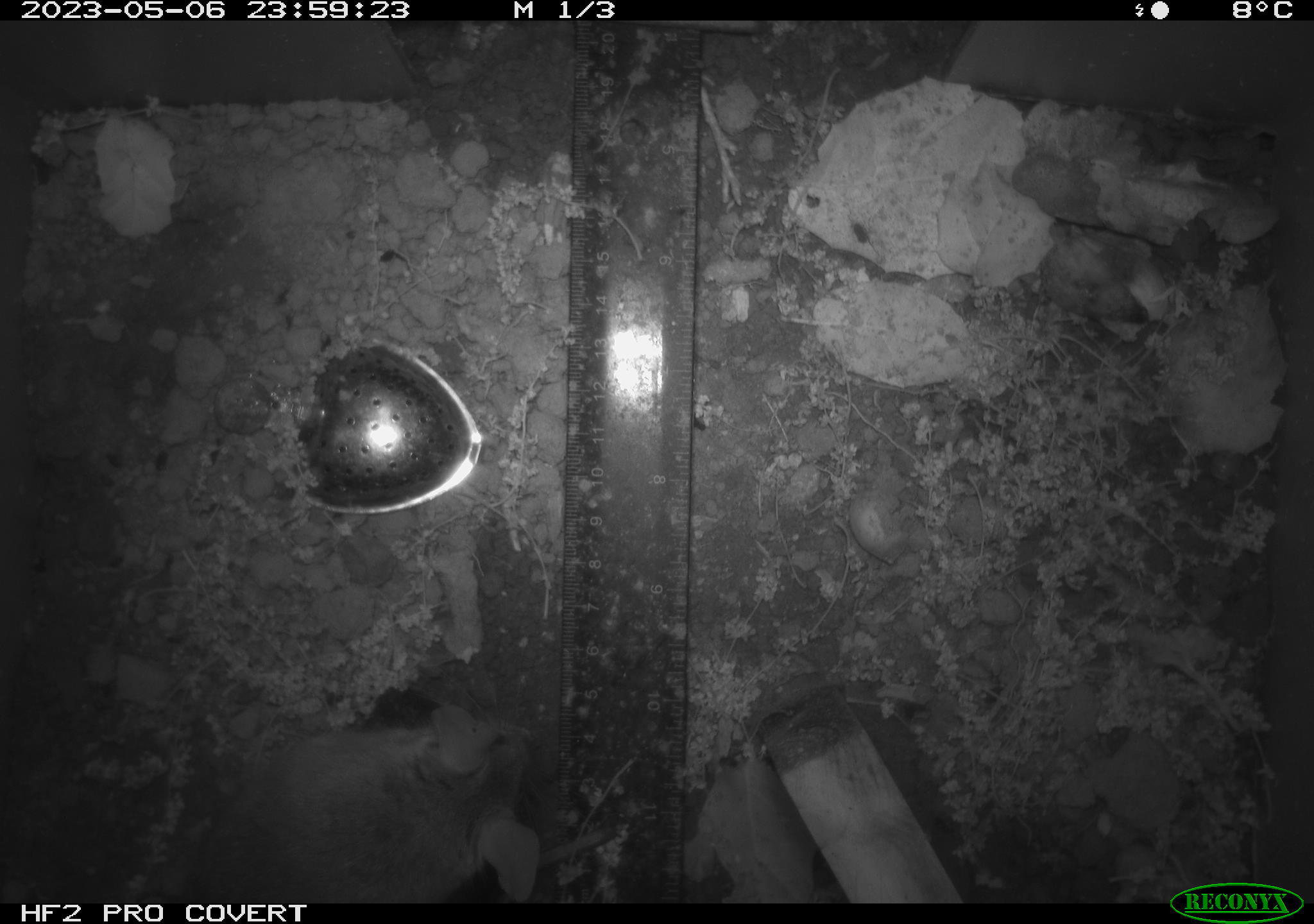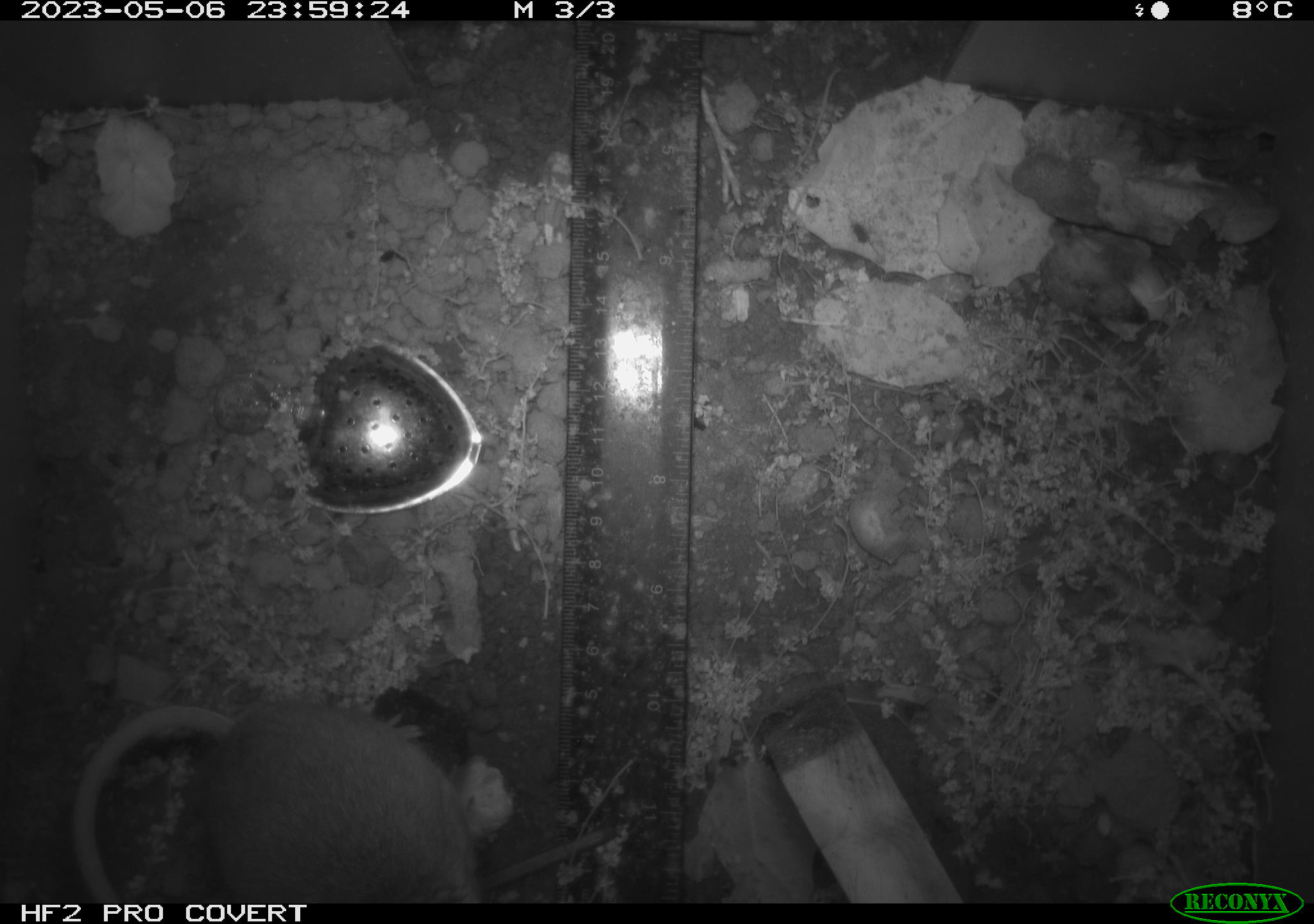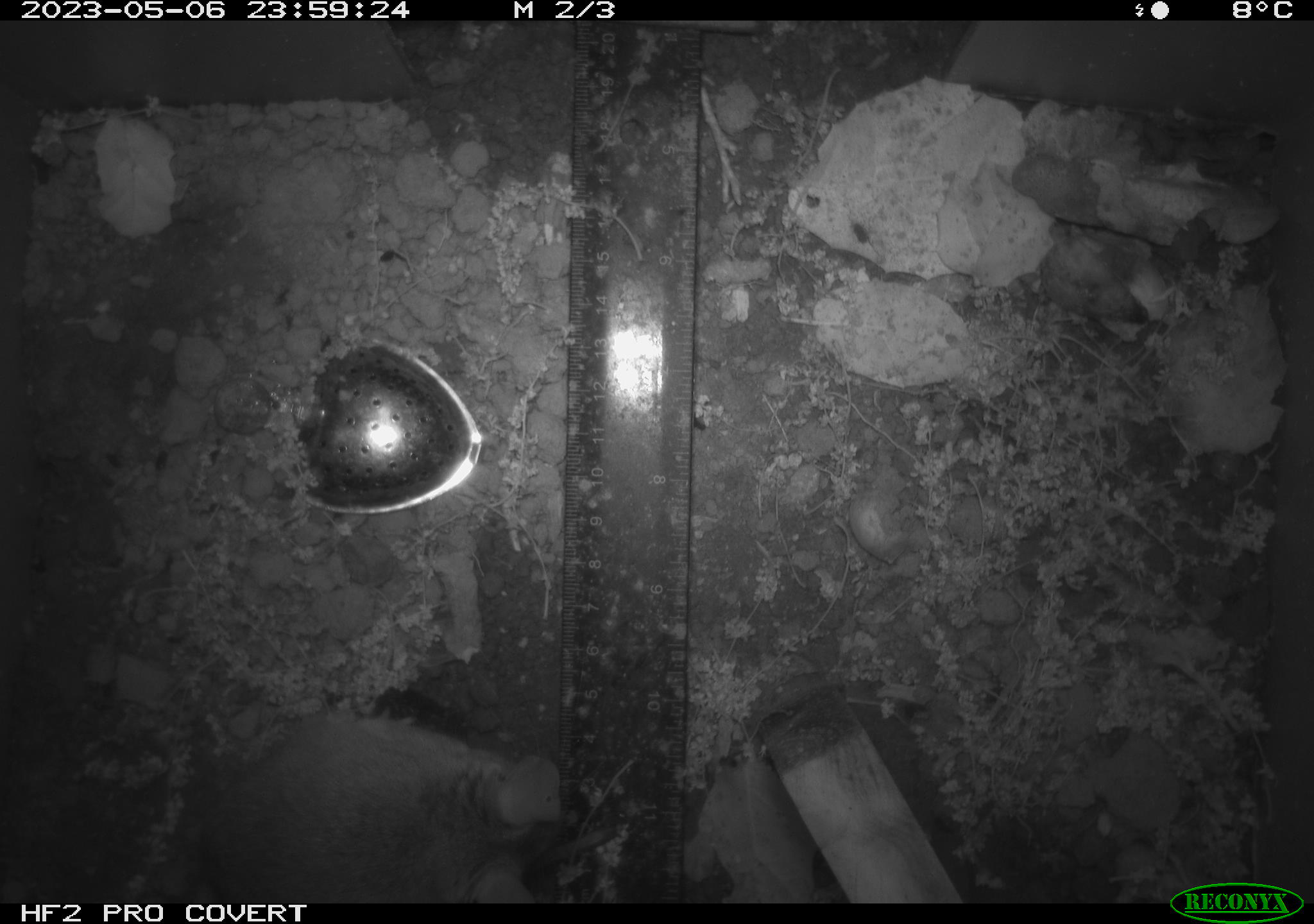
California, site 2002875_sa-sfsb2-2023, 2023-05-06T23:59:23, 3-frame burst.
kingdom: Animalia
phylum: Chordata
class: Mammalia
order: Rodentia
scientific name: Rodentia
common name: mouse species